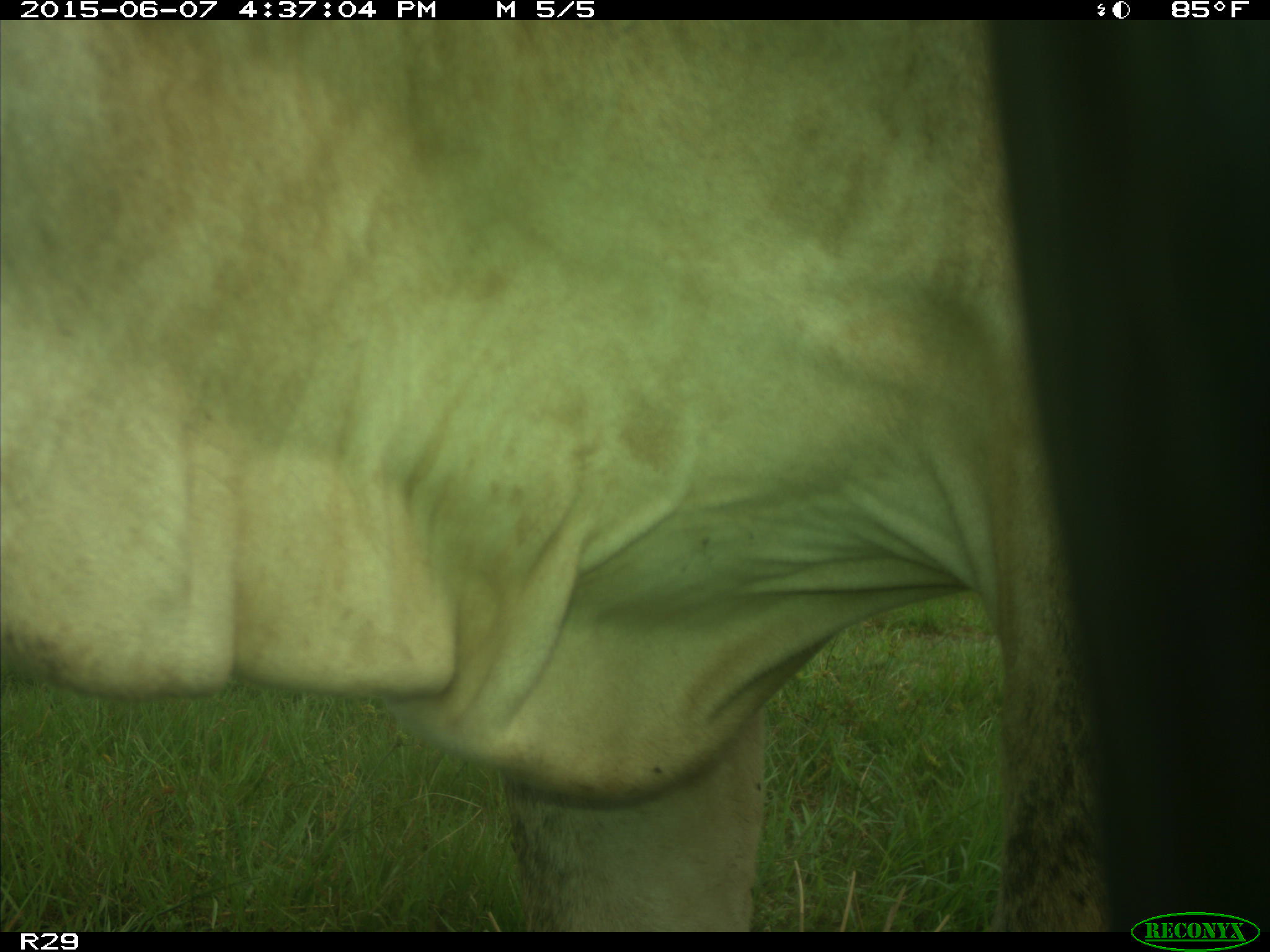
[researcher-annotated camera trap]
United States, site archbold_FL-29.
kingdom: Animalia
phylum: Chordata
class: Mammalia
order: Artiodactyla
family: Bovidae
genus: Bos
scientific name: Bos taurus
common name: domestic cow